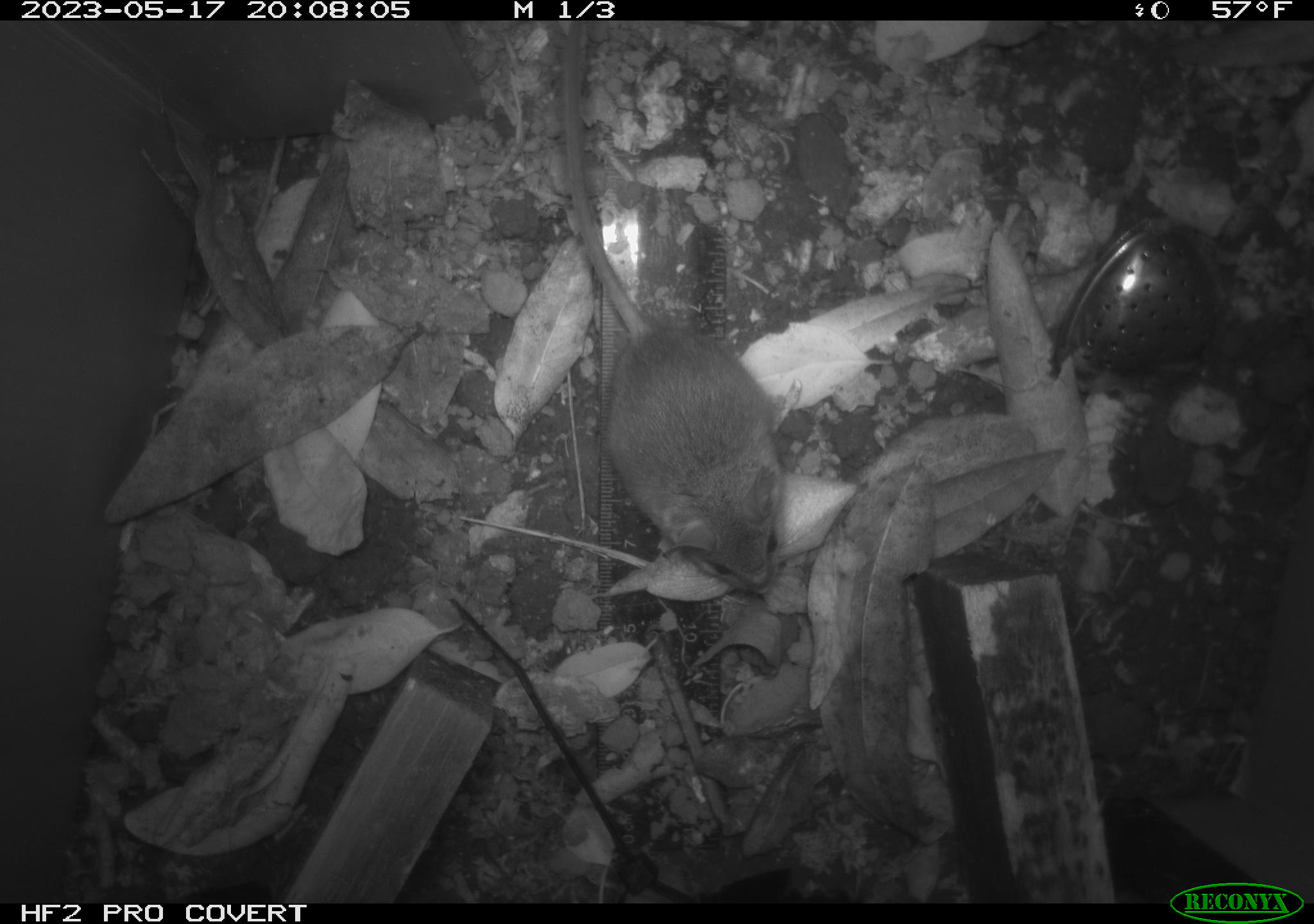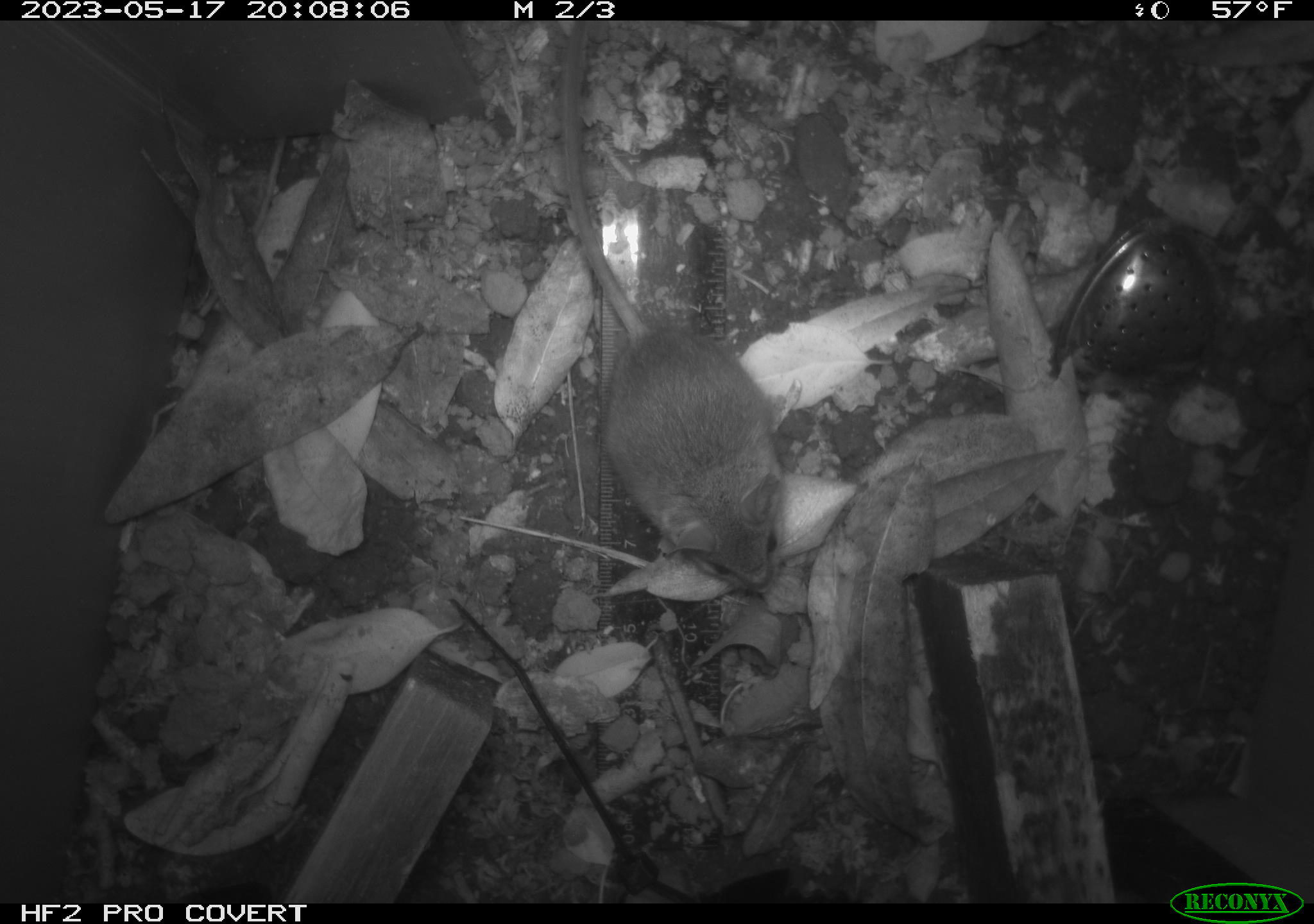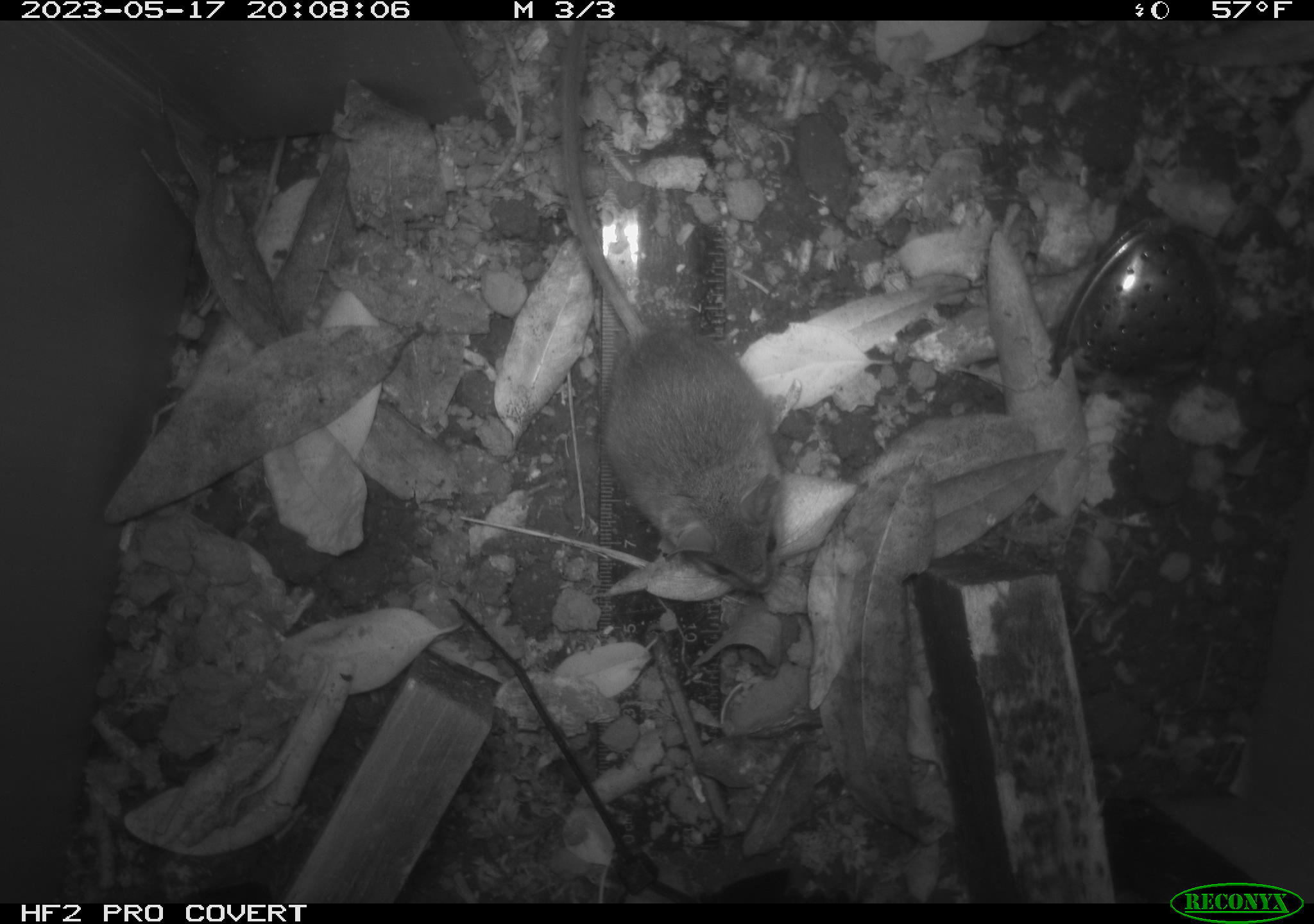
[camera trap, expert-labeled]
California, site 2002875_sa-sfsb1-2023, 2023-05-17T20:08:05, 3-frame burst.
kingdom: Animalia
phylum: Chordata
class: Mammalia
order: Rodentia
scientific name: Rodentia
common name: mouse species